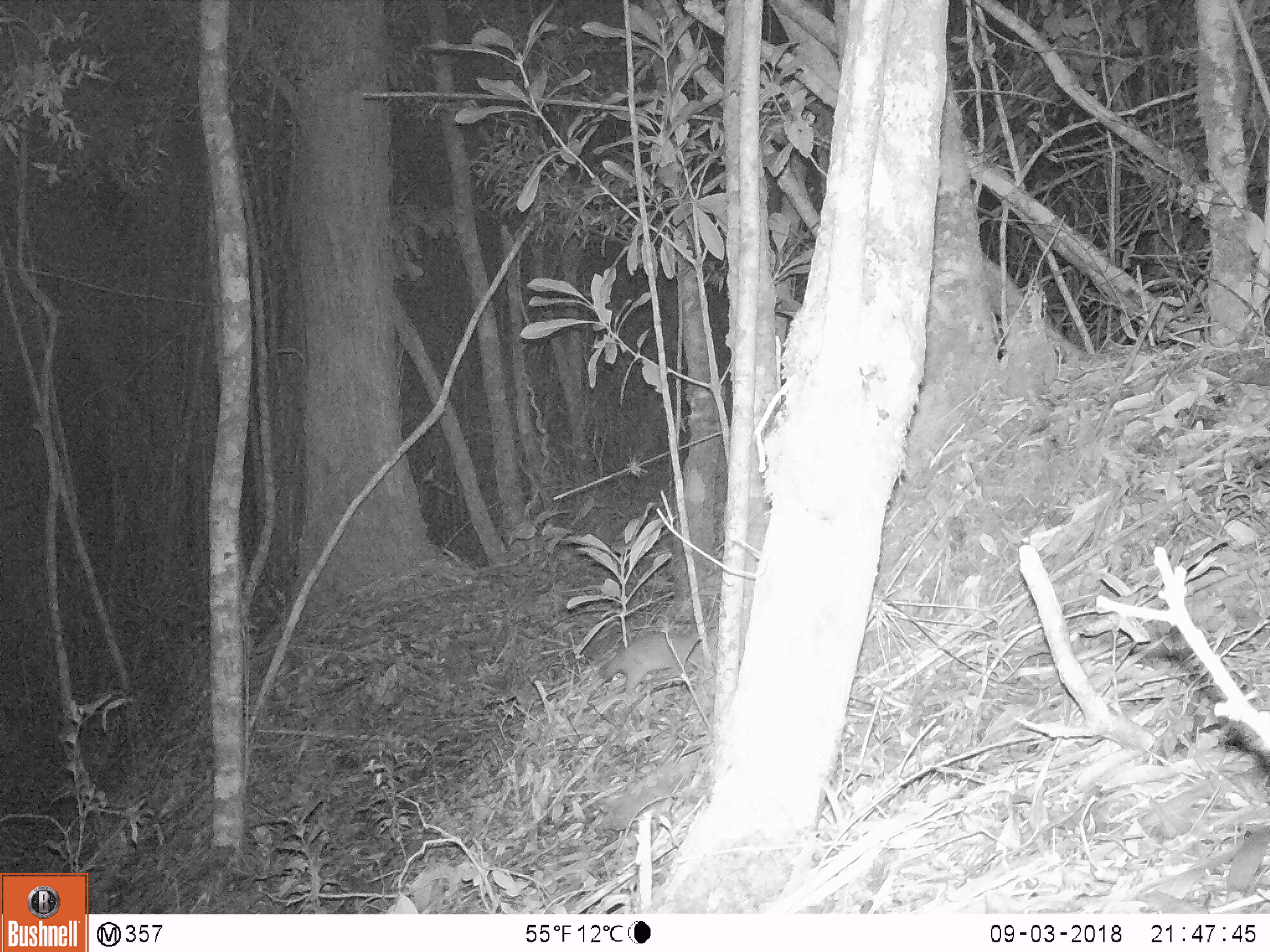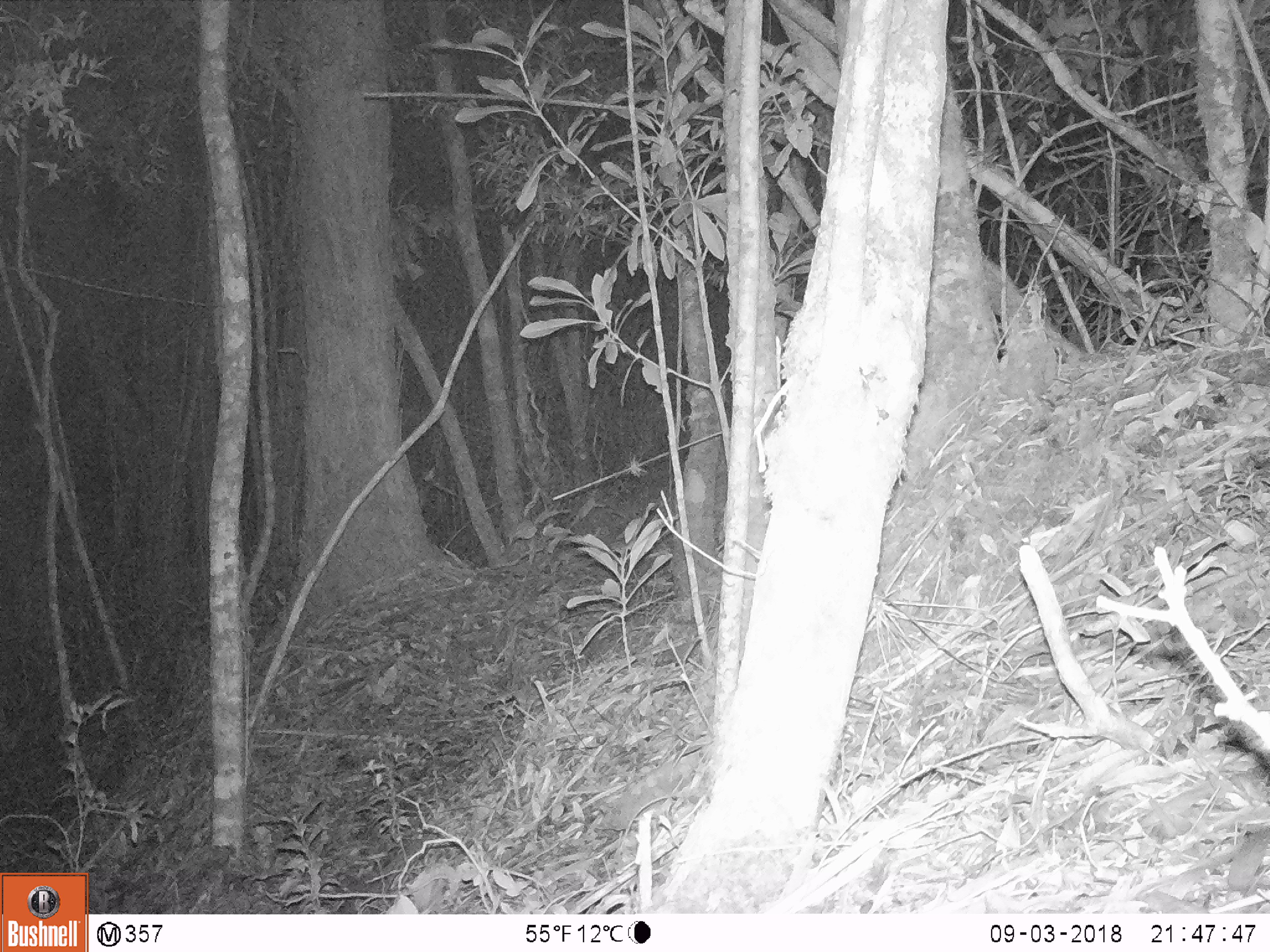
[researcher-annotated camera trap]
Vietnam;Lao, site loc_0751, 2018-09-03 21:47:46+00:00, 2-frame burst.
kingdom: Animalia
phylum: Chordata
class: Mammalia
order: Carnivora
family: Mustelidae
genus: Melogale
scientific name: Melogale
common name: ferret badger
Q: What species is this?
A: Ferret badger (Melogale).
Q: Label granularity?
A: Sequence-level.